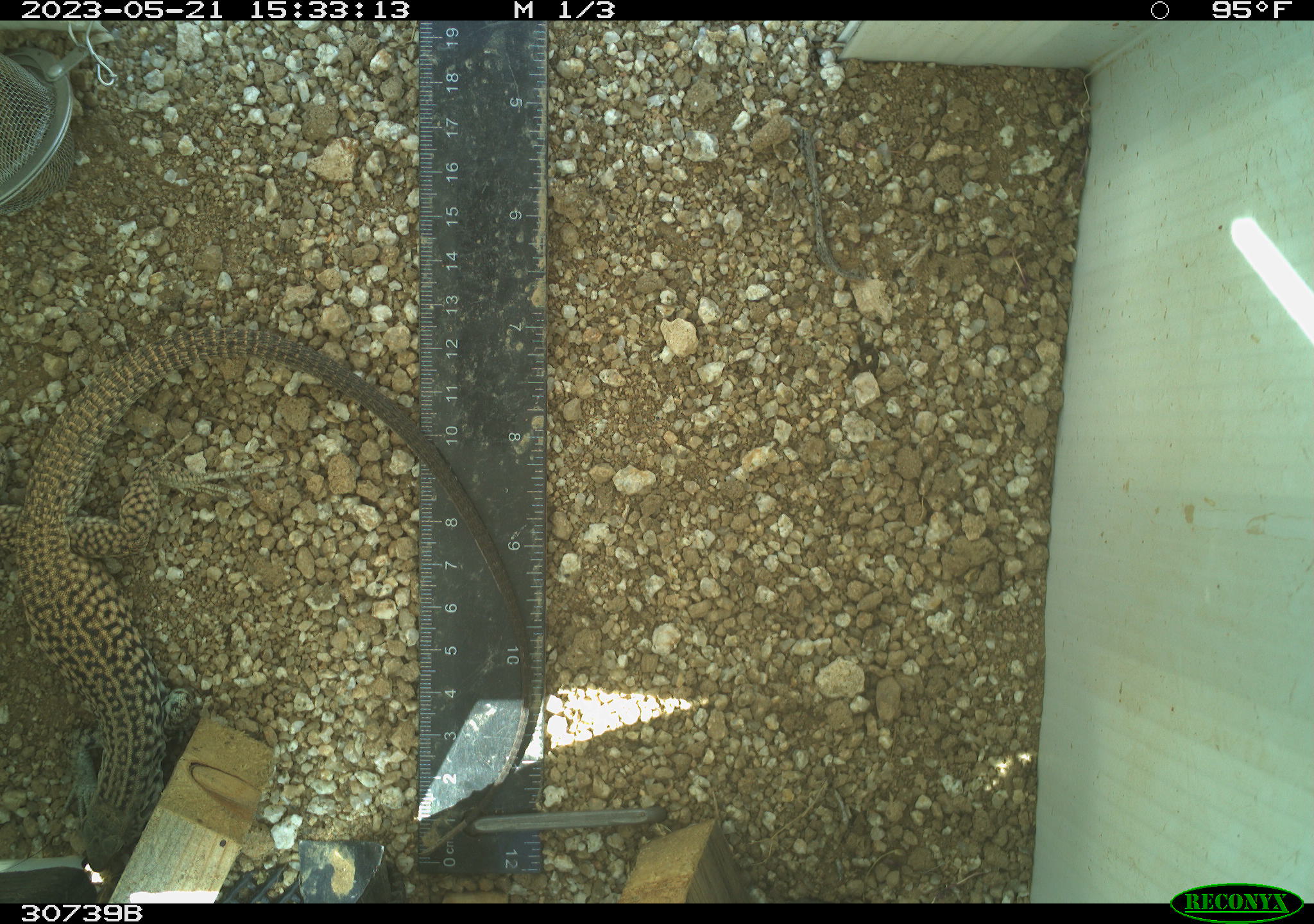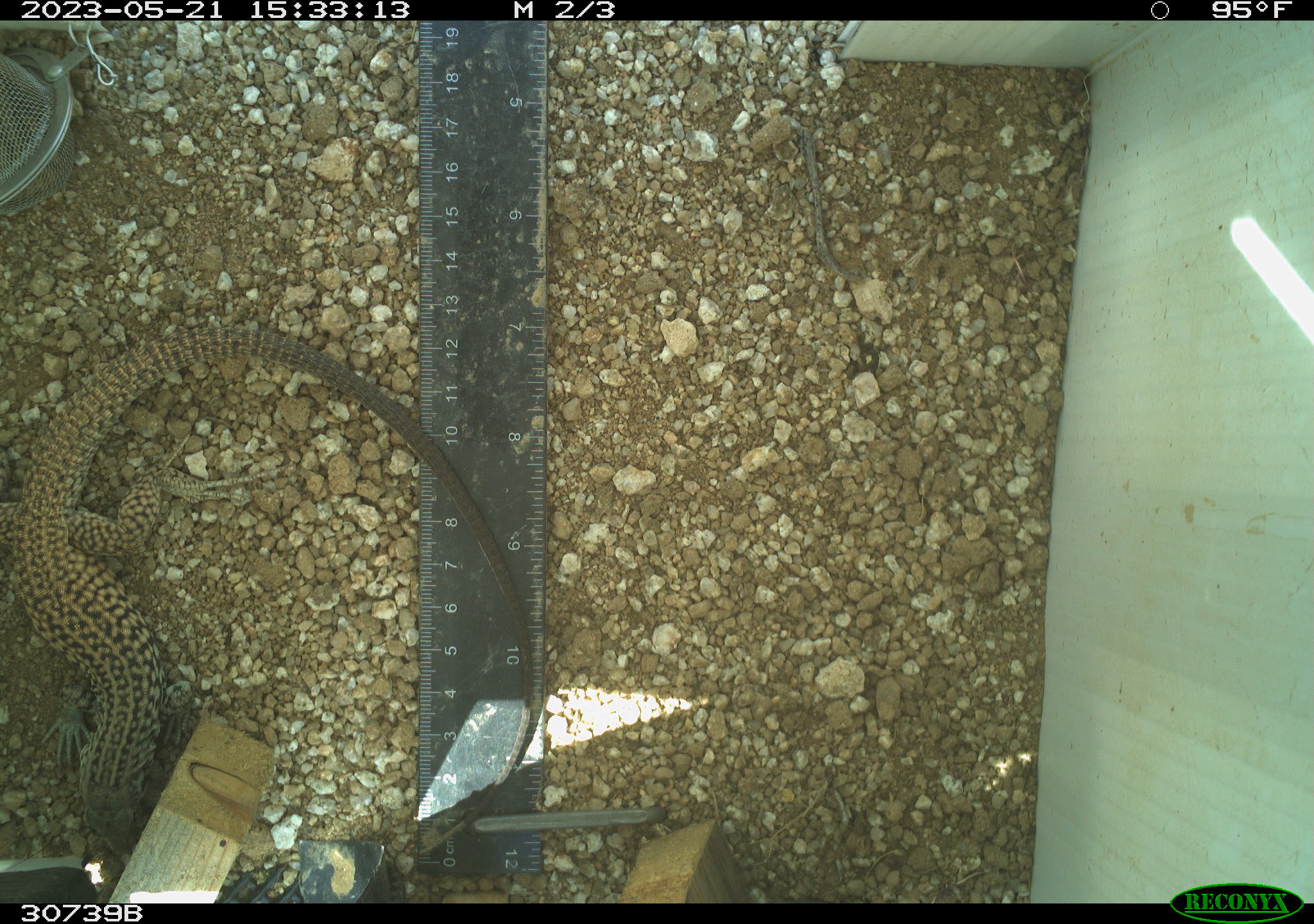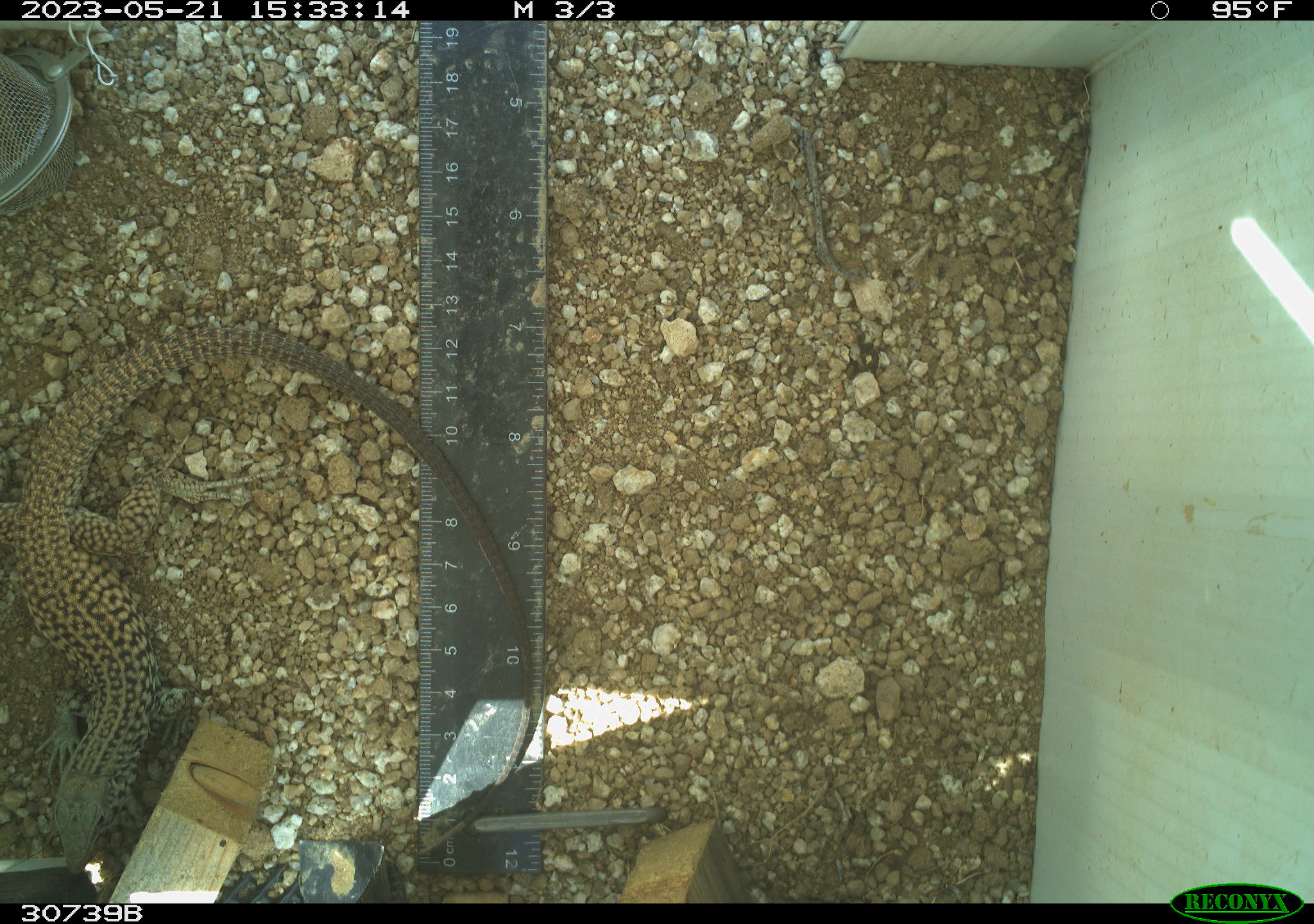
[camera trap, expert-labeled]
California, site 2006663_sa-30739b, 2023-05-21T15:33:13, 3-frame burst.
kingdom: Animalia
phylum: Chordata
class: Reptilia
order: Squamata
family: Teiidae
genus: Aspidoscelis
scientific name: Aspidoscelis tigris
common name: western whiptail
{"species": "western whiptail (Aspidoscelis tigris)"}